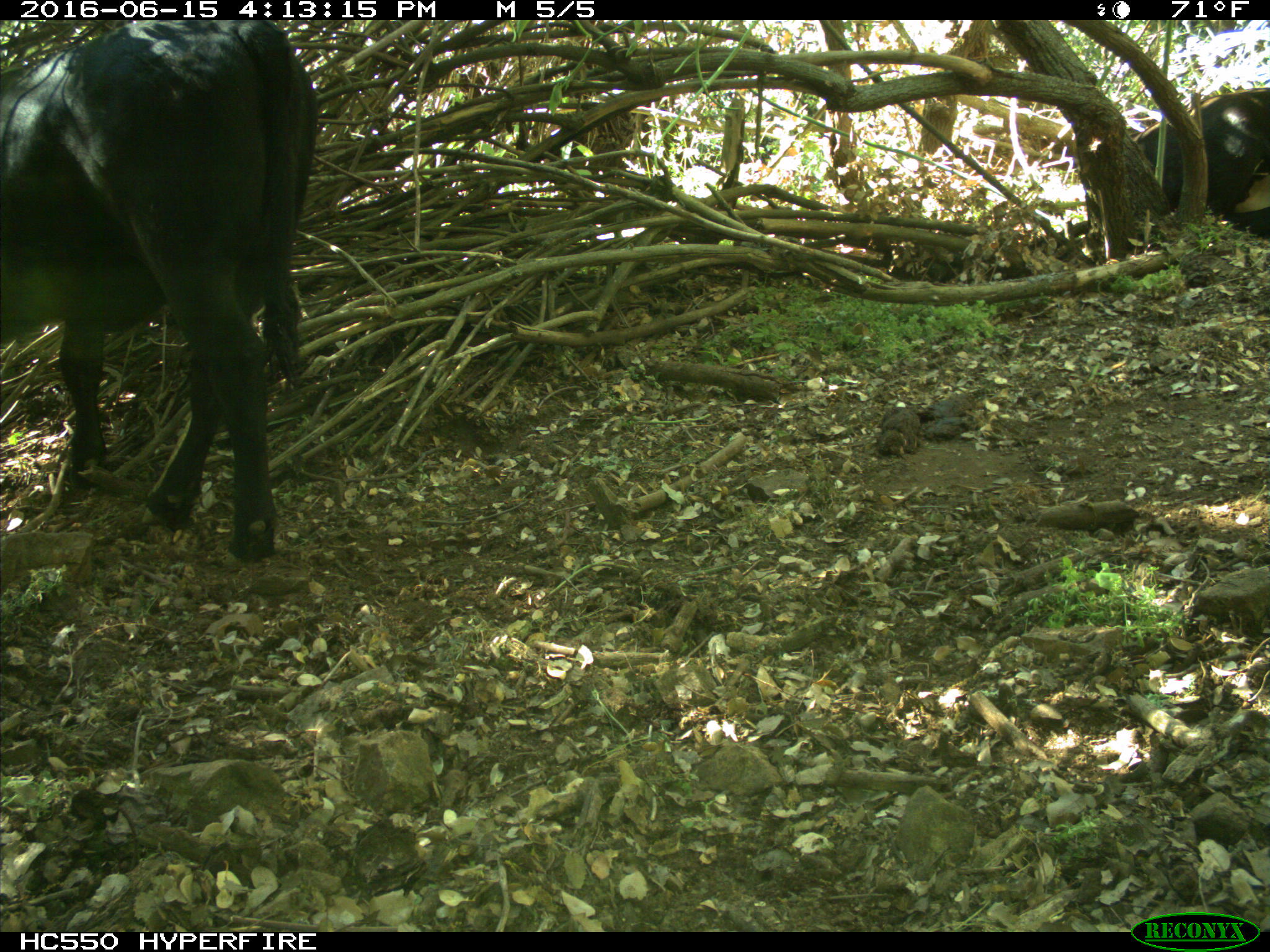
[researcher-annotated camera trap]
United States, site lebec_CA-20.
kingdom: Animalia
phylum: Chordata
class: Mammalia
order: Artiodactyla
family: Bovidae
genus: Bos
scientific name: Bos taurus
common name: domestic cow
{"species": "Bos taurus (domestic cow)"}